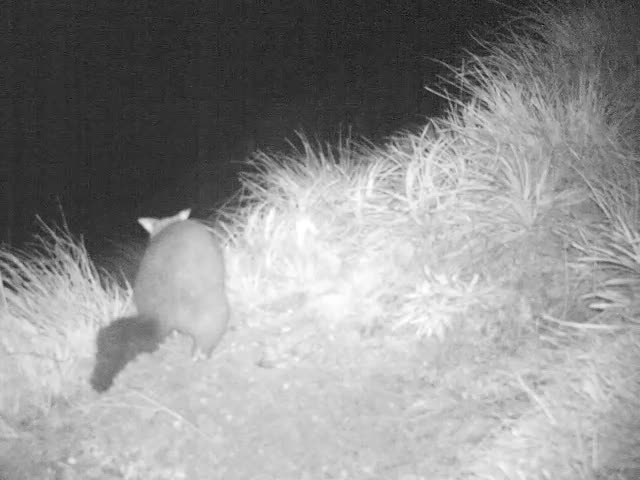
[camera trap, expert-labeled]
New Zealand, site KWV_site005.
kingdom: Animalia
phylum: Chordata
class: Mammalia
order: Diprotodontia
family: Phalangeridae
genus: Trichosurus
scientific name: Trichosurus vulpecula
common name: common brushtail possum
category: possum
Possum (common brushtail possum) (Trichosurus vulpecula).